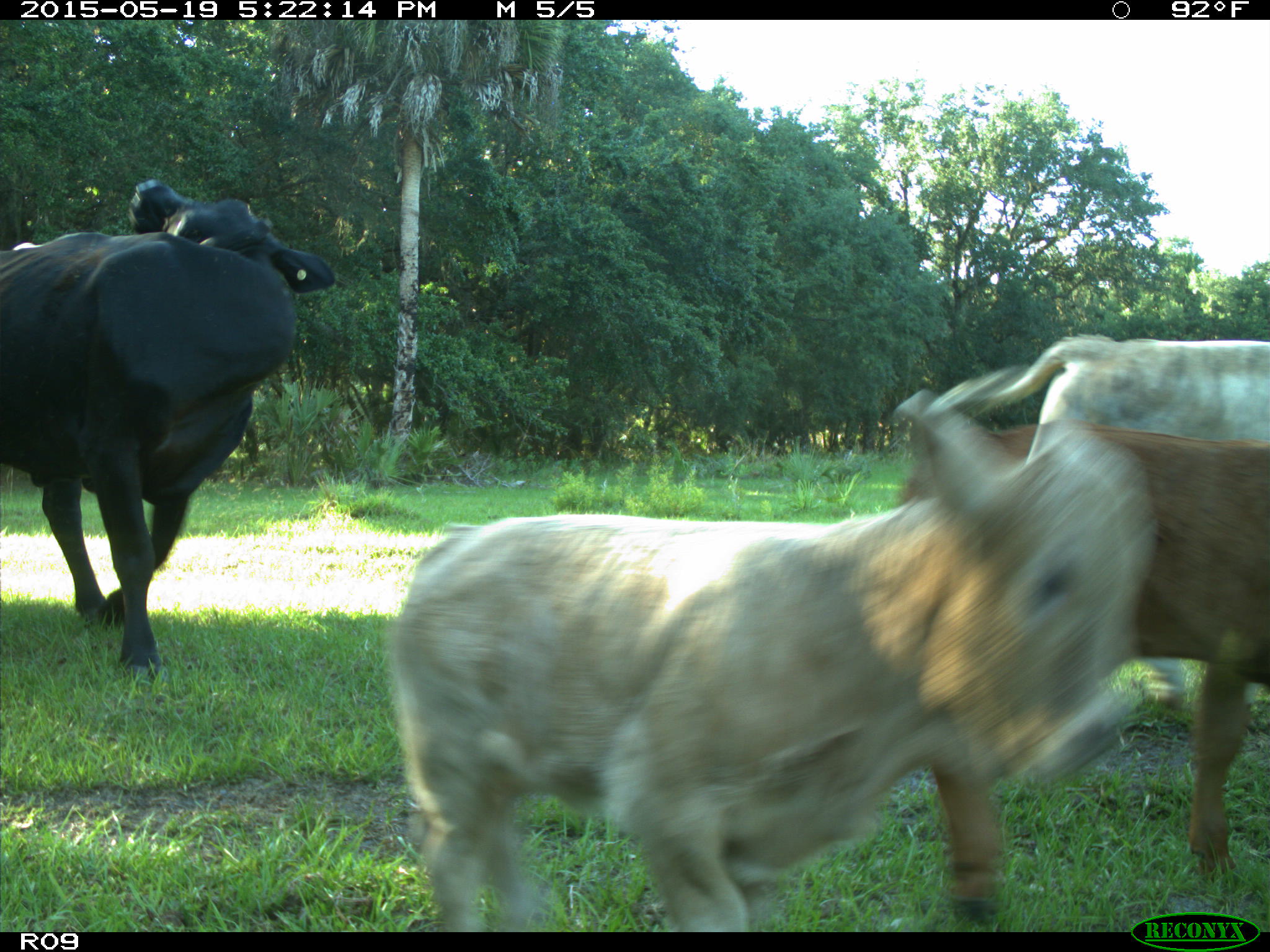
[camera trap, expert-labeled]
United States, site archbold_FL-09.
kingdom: Animalia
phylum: Chordata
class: Mammalia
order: Artiodactyla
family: Bovidae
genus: Bos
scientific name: Bos taurus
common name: domestic cow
Bos taurus (domestic cow).